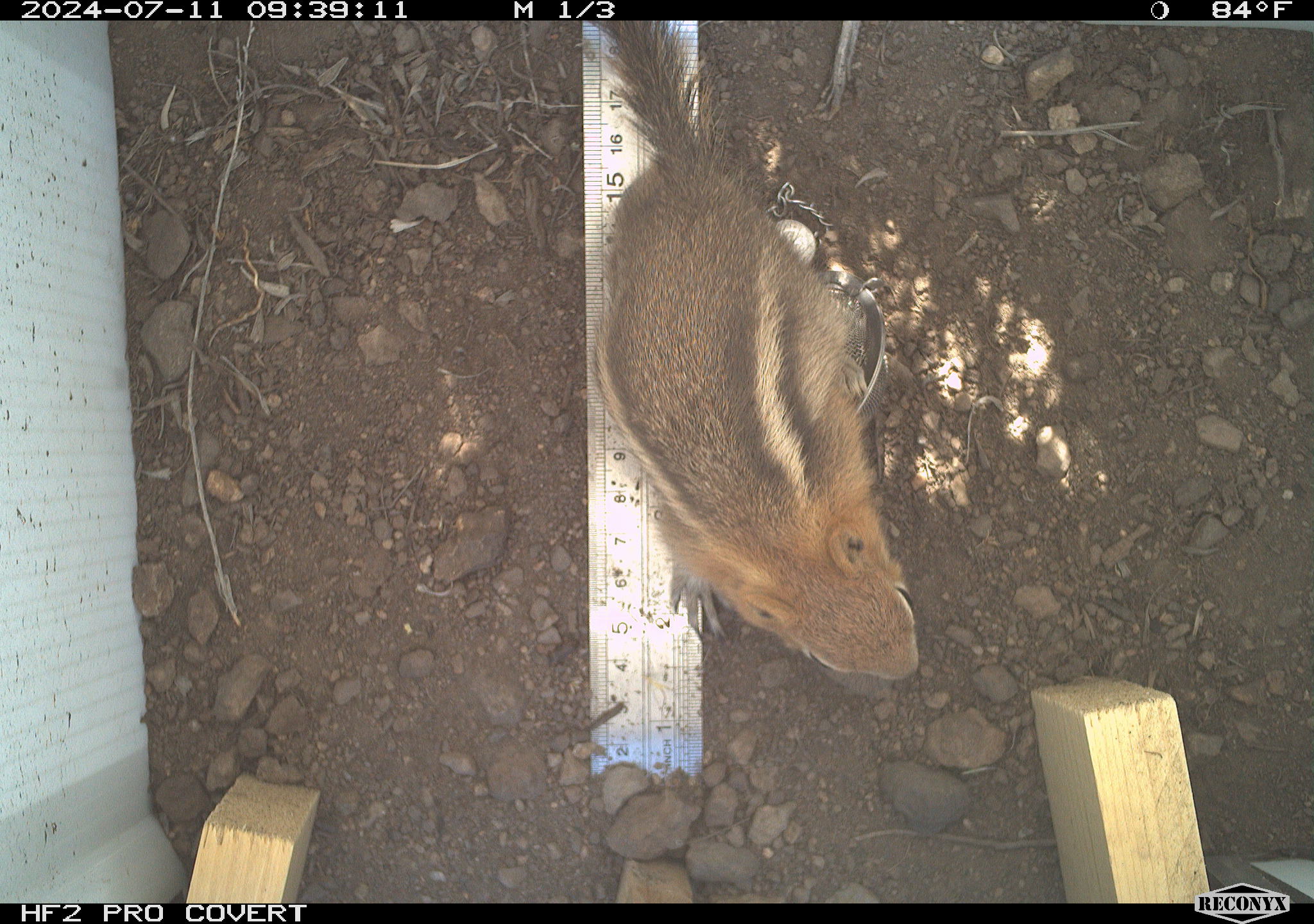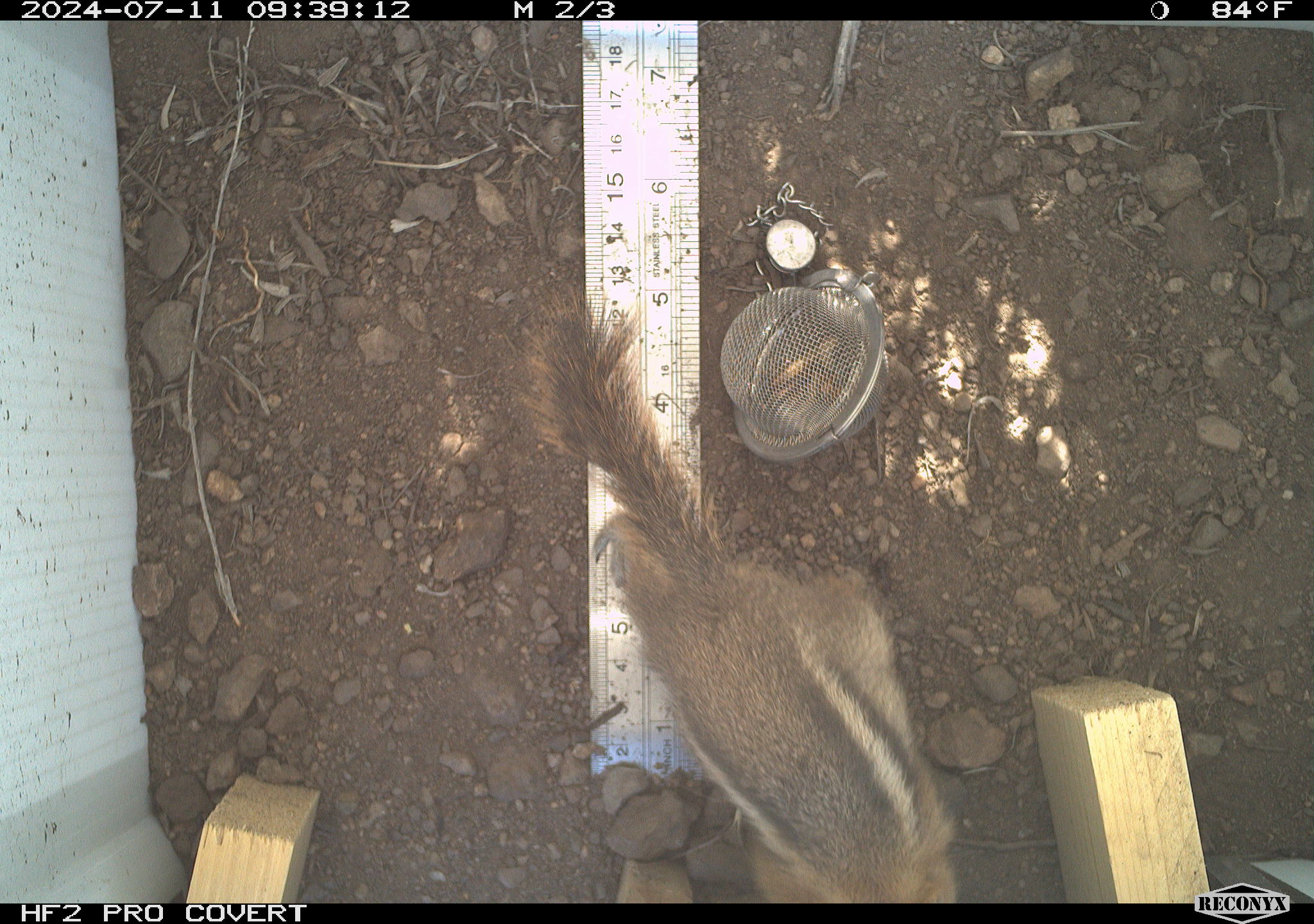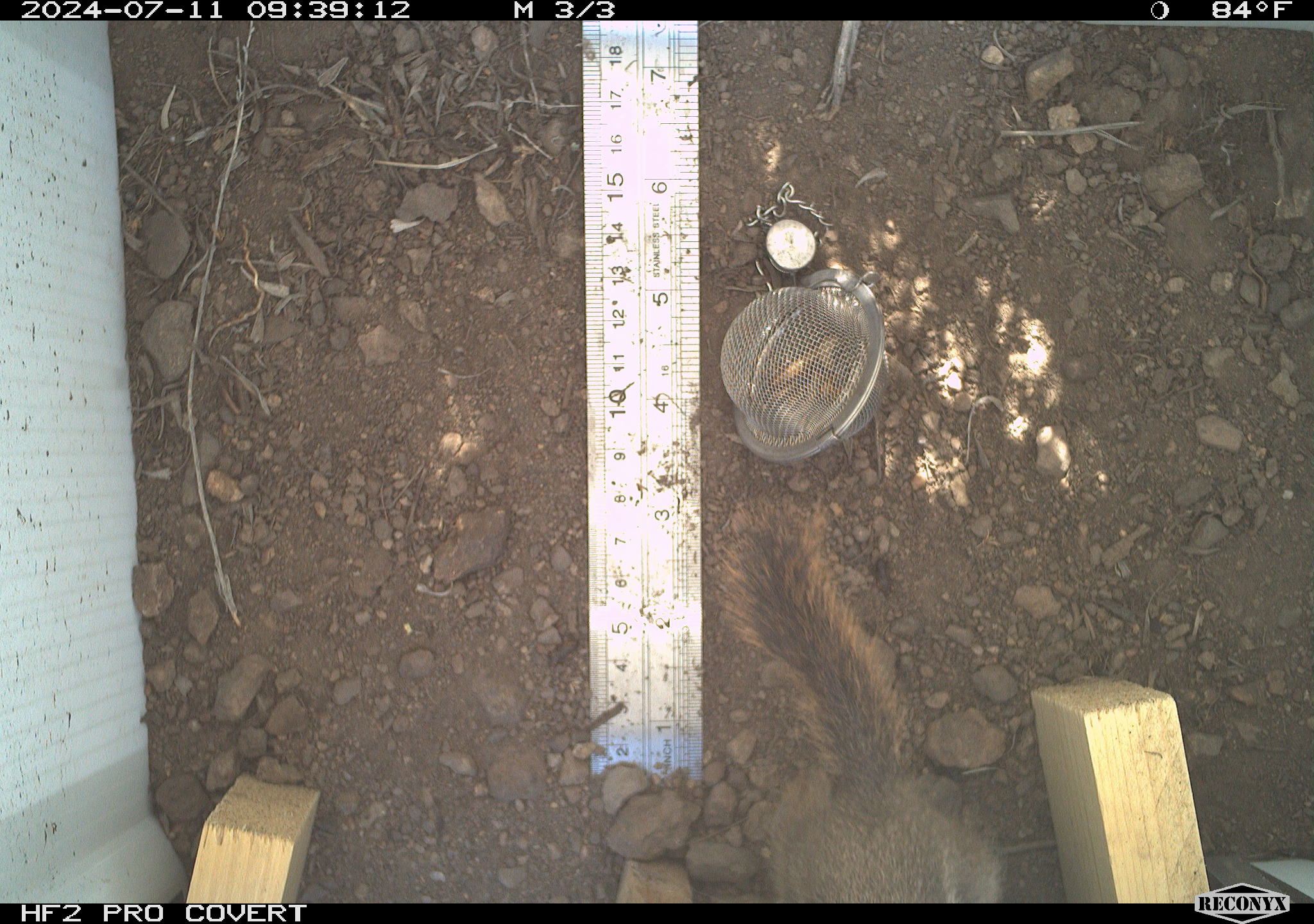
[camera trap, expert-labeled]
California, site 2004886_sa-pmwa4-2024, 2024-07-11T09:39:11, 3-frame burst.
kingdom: Animalia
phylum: Chordata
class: Mammalia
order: Rodentia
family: Sciuridae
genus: Callospermophilus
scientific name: Callospermophilus lateralis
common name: golden mantled ground squirrel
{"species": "golden mantled ground squirrel (Callospermophilus lateralis)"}